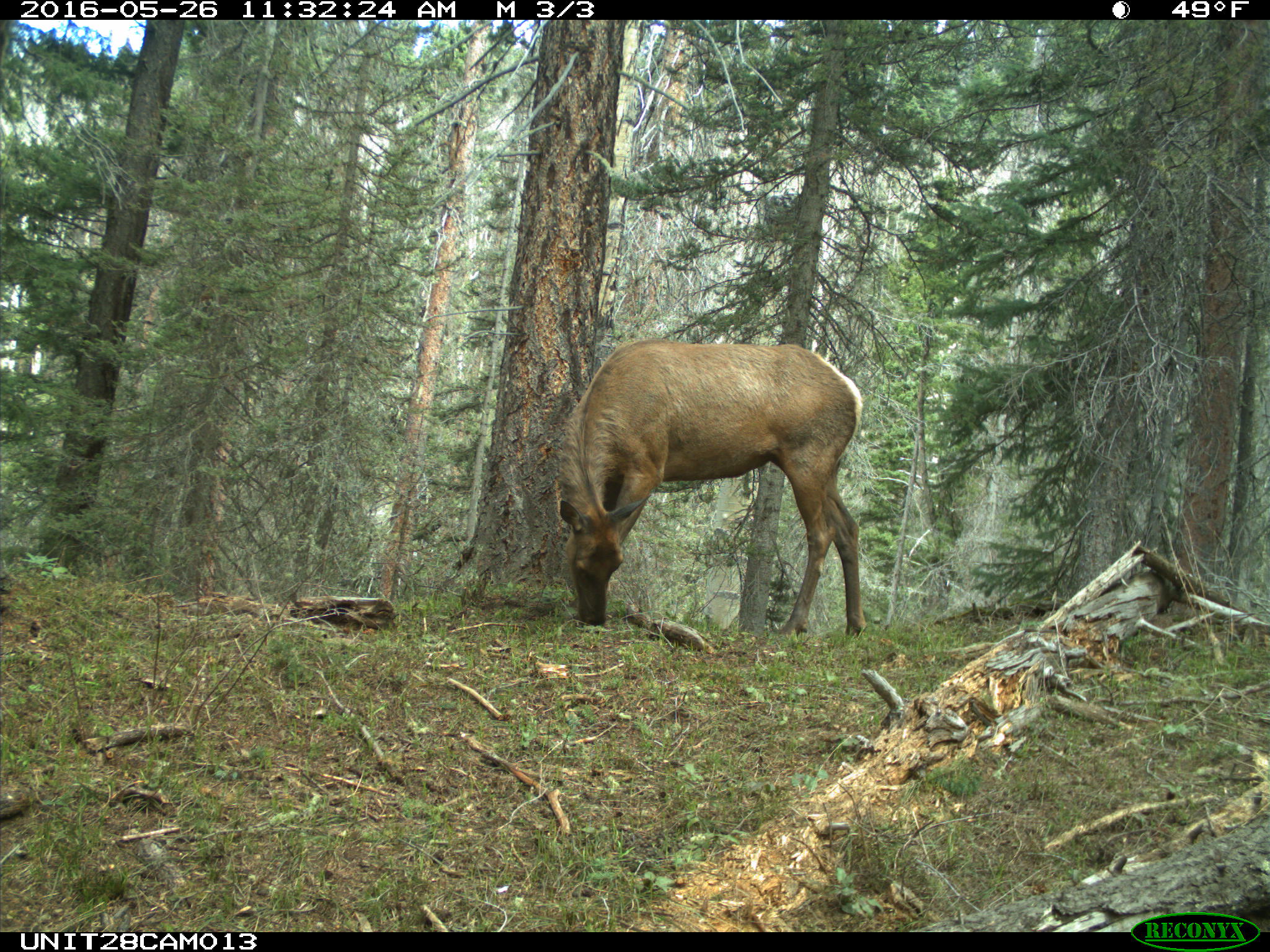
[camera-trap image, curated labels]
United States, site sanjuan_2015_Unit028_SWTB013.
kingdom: Animalia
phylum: Chordata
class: Mammalia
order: Artiodactyla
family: Cervidae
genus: Cervus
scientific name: Cervus elaphus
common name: red deer